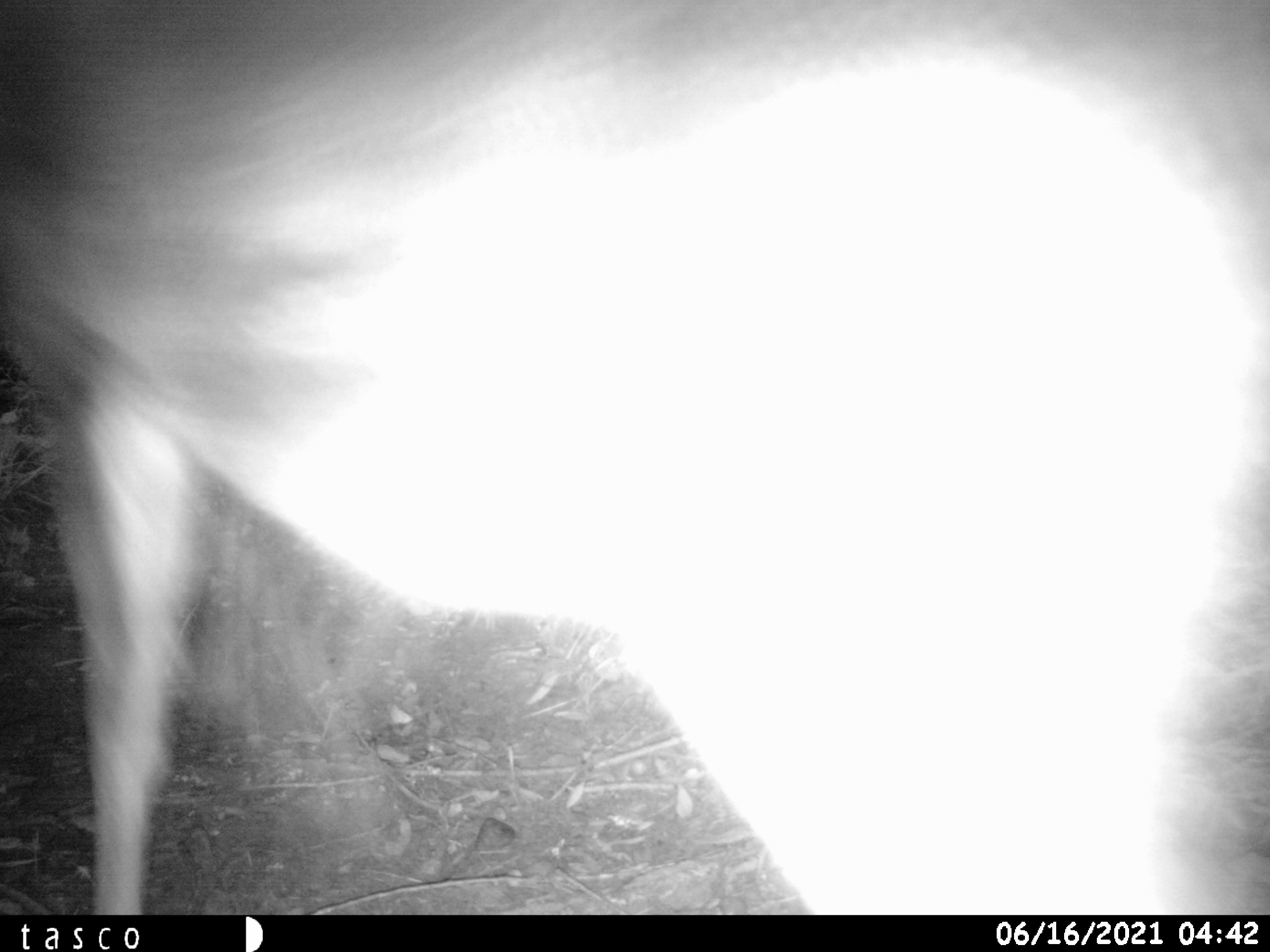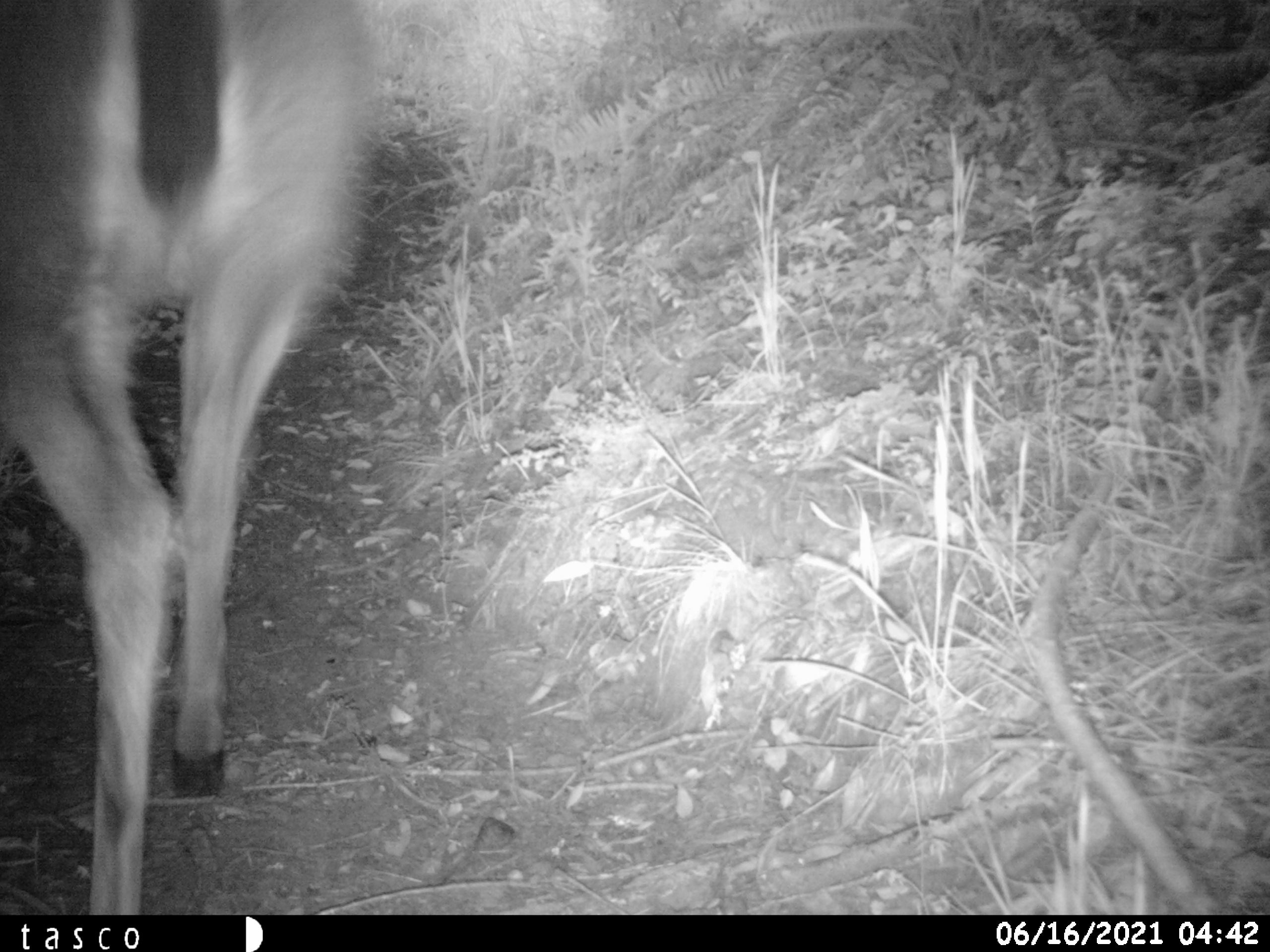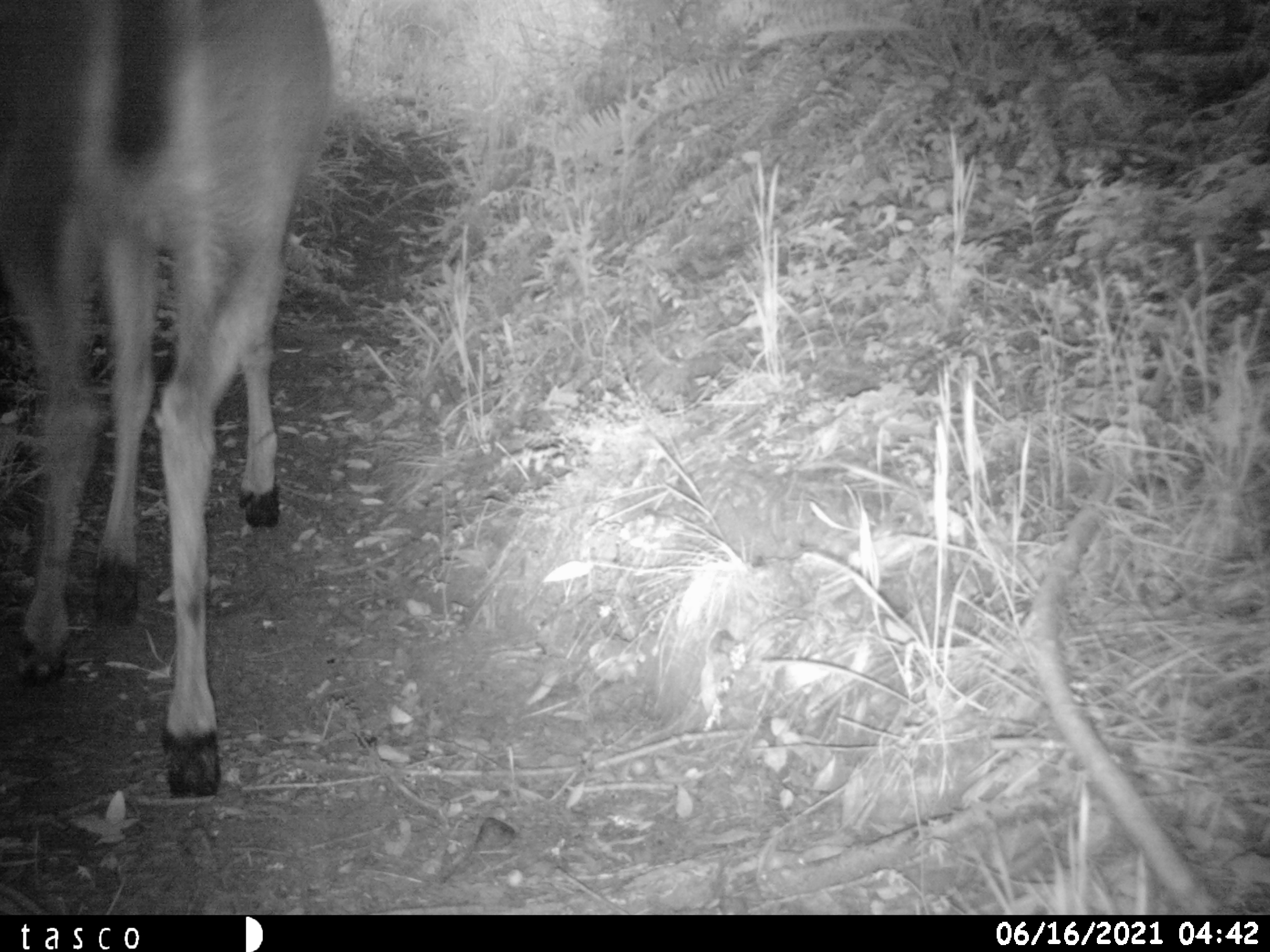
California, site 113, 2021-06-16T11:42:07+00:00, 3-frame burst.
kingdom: Animalia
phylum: Chordata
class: Mammalia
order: Artiodactyla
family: Cervidae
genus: Odocoileus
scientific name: Odocoileus hemionus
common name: mule deer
Mule deer (Odocoileus hemionus).